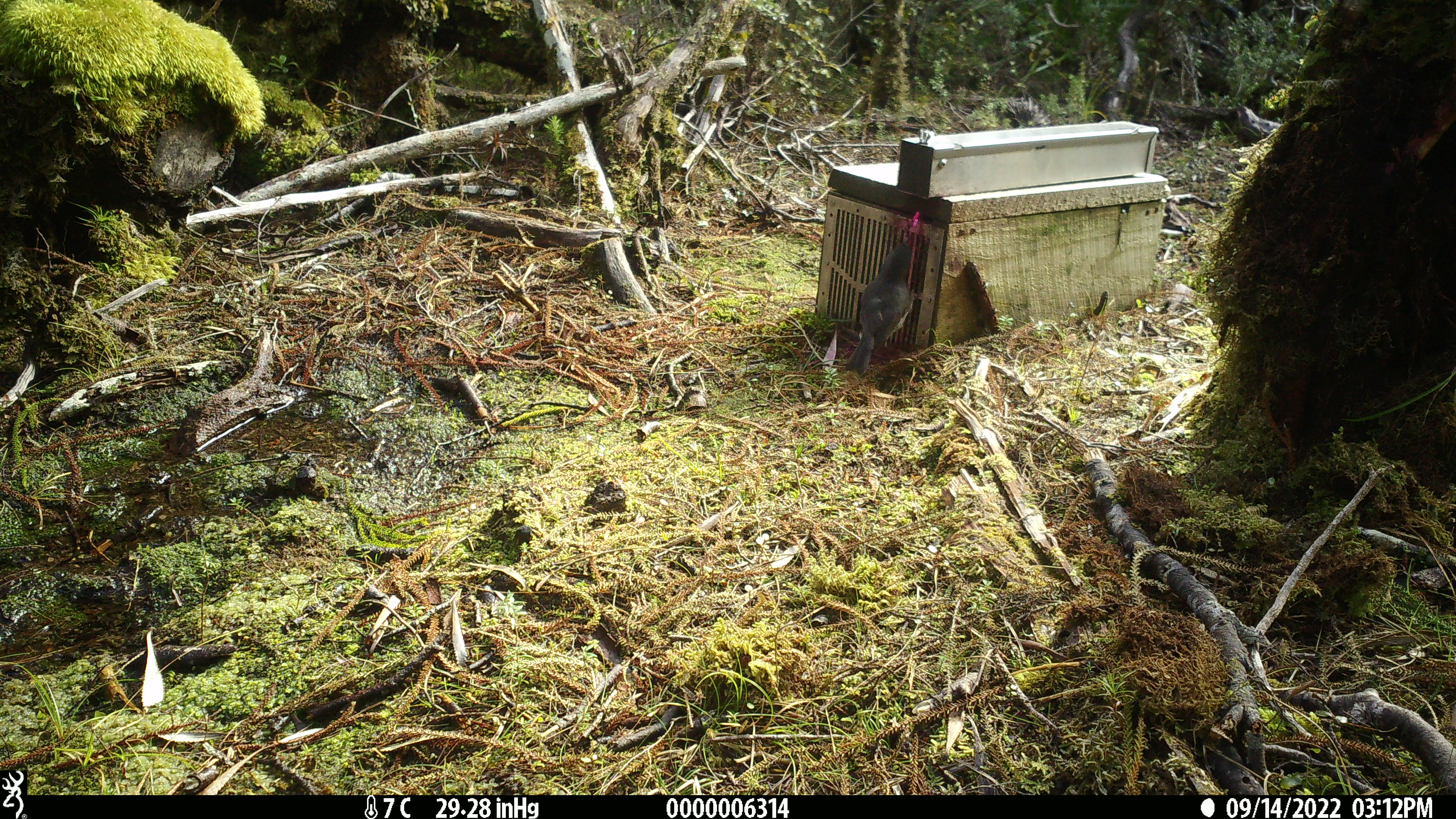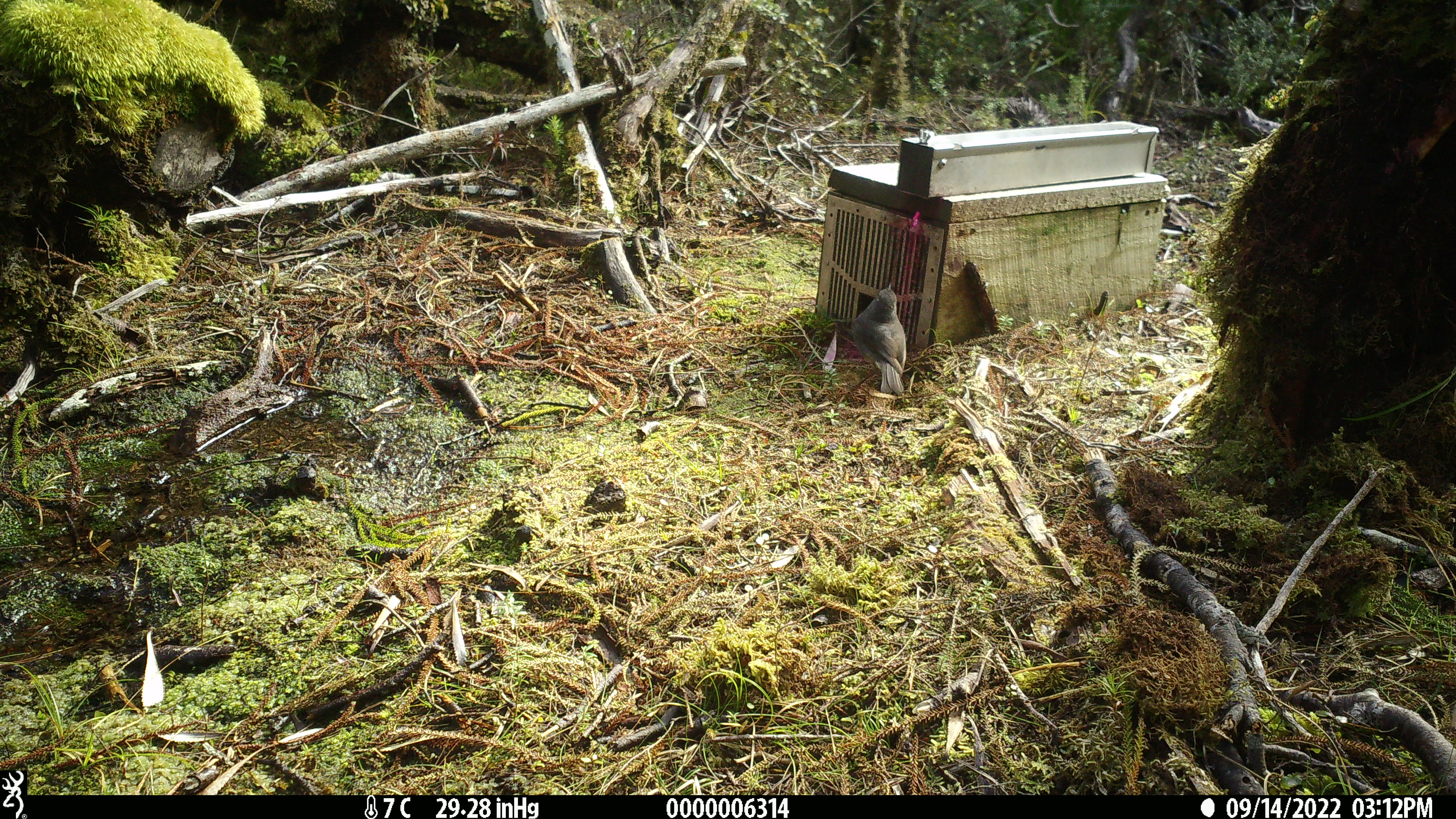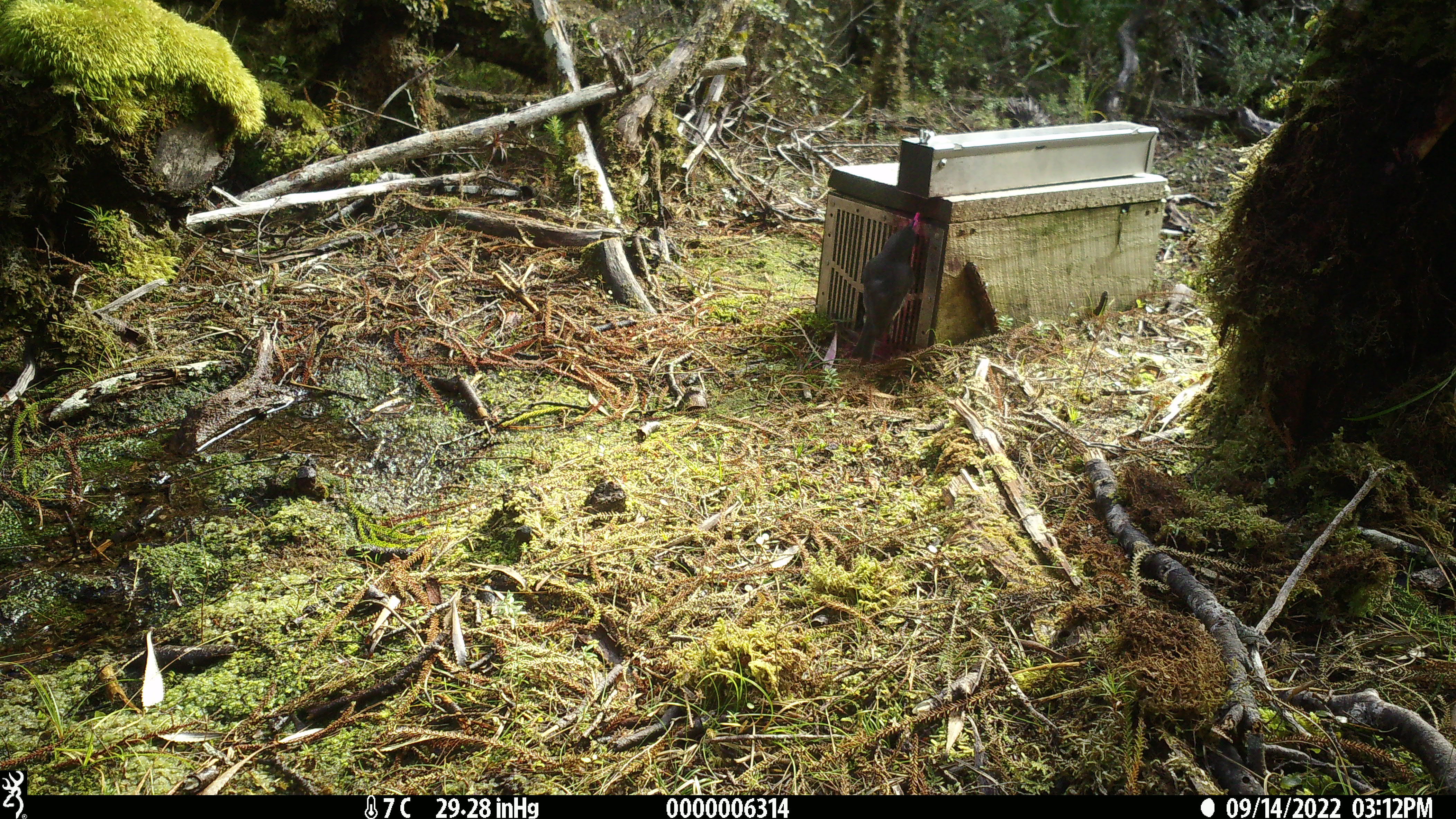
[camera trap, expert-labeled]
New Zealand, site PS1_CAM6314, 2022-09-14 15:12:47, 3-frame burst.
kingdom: Animalia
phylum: Chordata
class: Aves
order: Passeriformes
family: Petroicidae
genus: Petroica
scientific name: Petroica australis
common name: new zealand robin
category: robin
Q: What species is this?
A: Robin (new zealand robin) (Petroica australis).